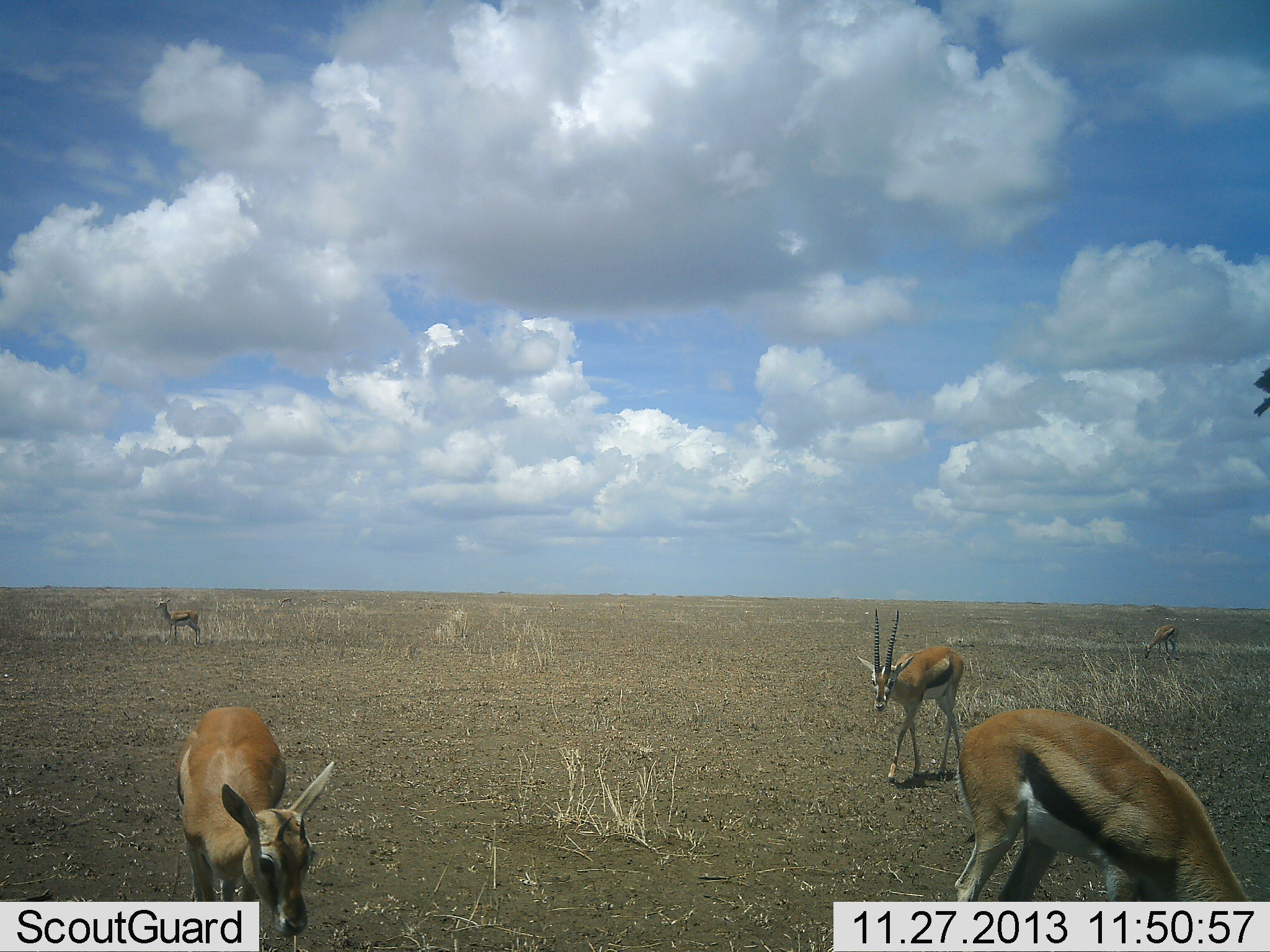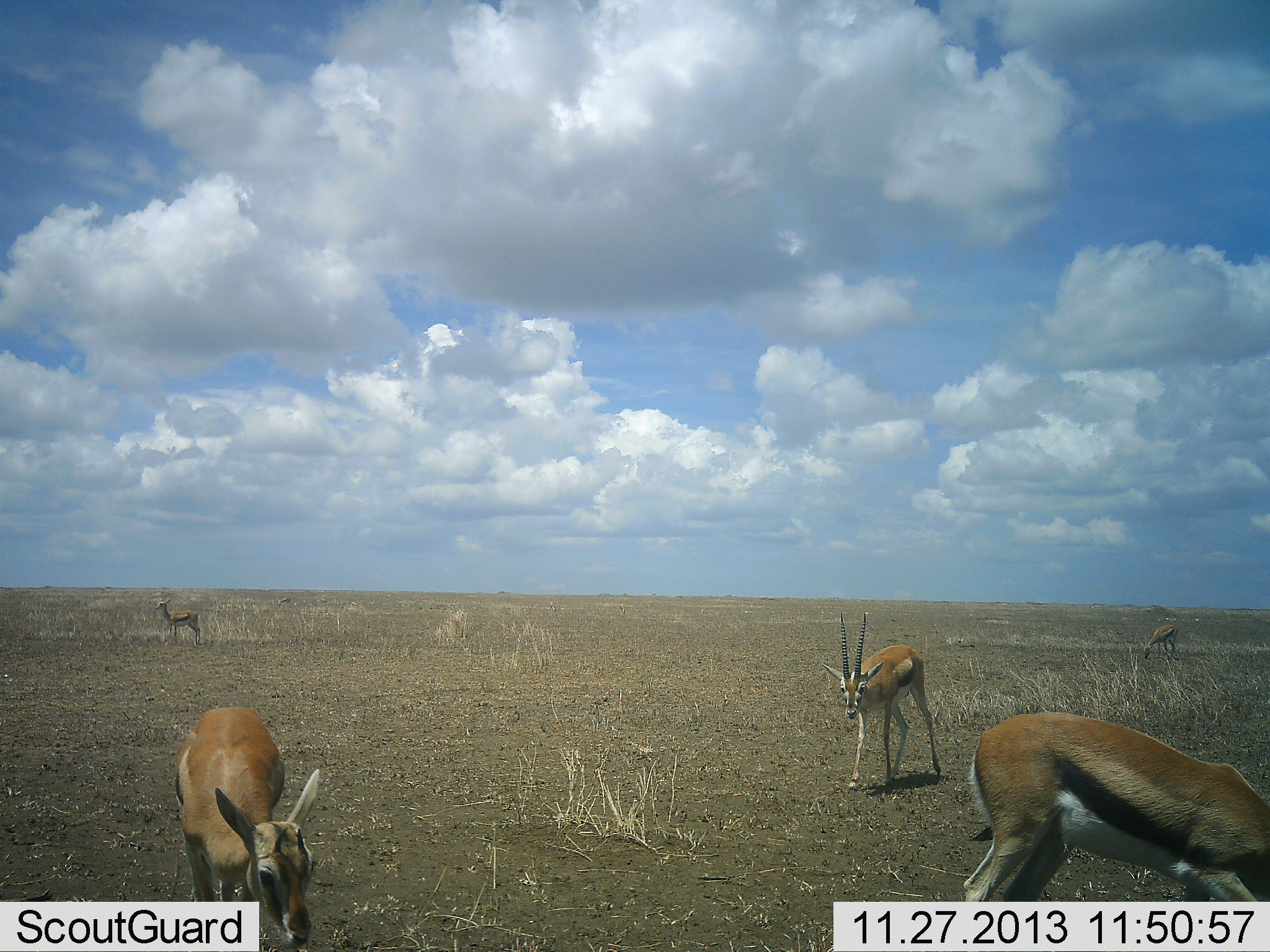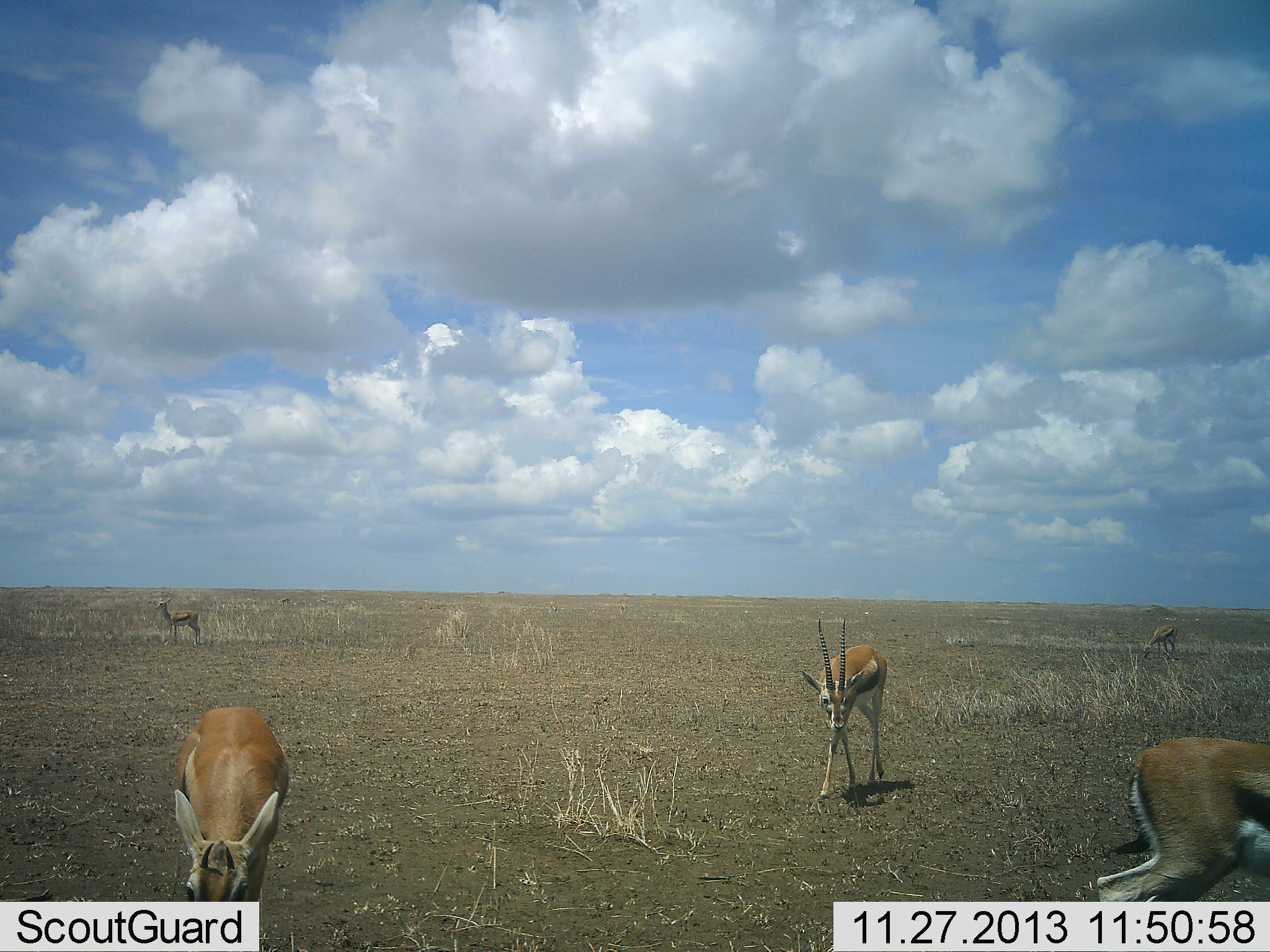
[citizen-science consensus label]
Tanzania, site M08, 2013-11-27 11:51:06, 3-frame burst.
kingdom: Animalia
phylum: Chordata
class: Mammalia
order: Artiodactyla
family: Bovidae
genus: Eudorcas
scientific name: Eudorcas thomsonii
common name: thomson's gazelle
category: gazellethomsons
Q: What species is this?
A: Gazellethomsons (thomson's gazelle) (Eudorcas thomsonii).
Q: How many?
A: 5.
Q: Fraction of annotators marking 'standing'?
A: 80%.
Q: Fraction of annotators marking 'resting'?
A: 0%.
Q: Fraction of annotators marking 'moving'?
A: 40%.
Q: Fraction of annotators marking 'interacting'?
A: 0%.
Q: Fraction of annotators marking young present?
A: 20%.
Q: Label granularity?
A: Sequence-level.